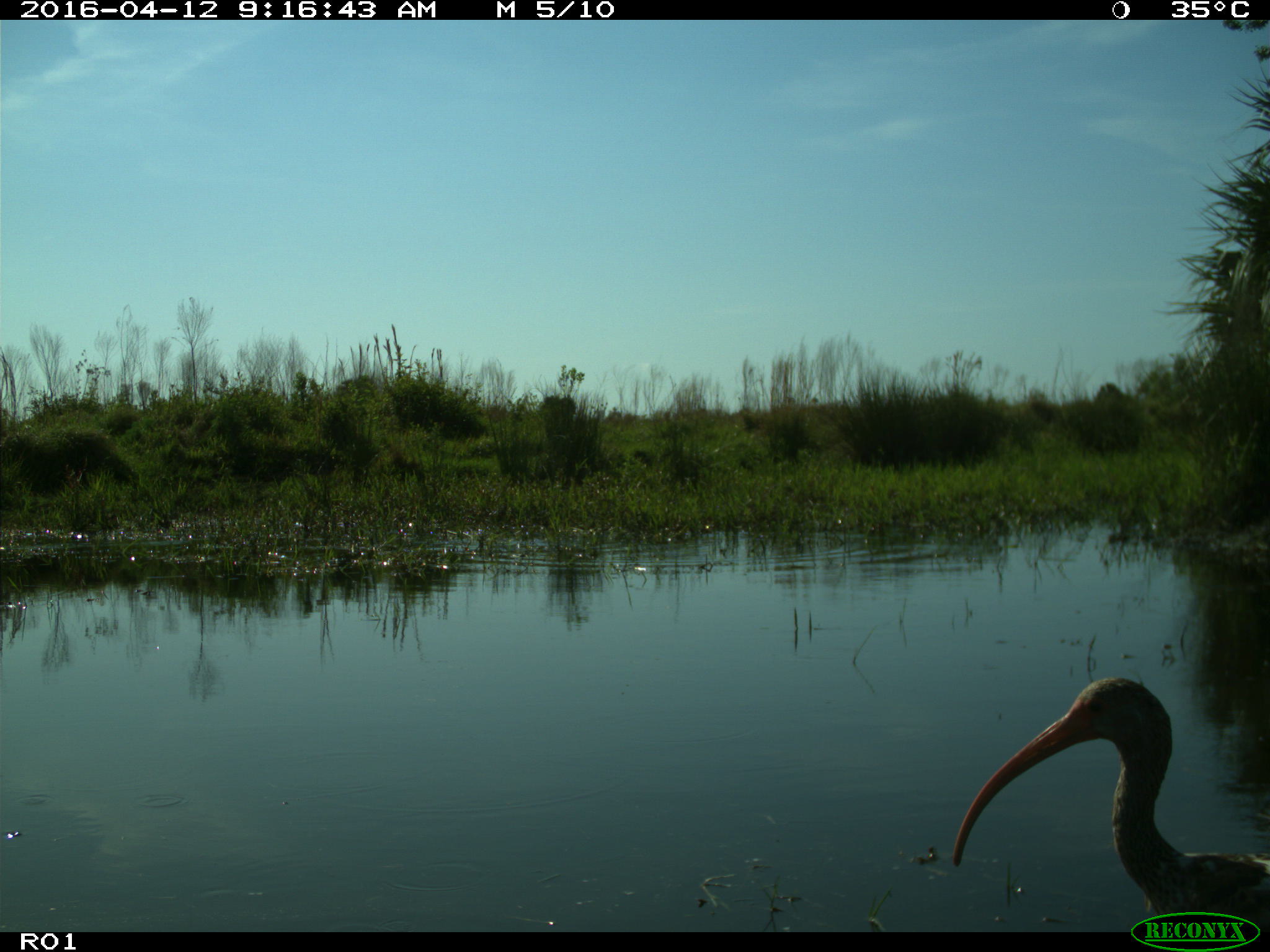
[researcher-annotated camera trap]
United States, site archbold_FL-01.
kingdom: Animalia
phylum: Chordata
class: Aves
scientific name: Aves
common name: birds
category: unidentified bird